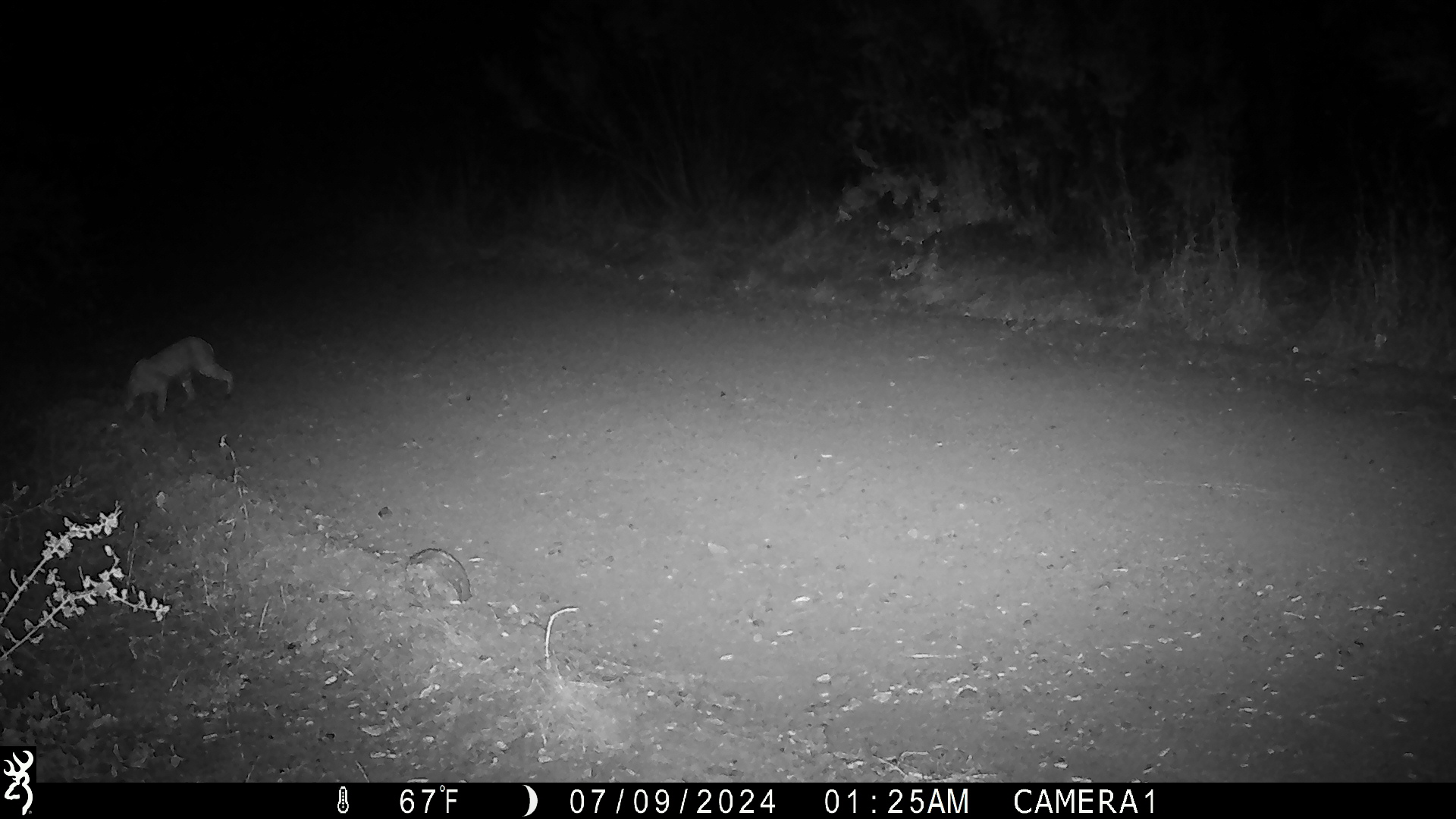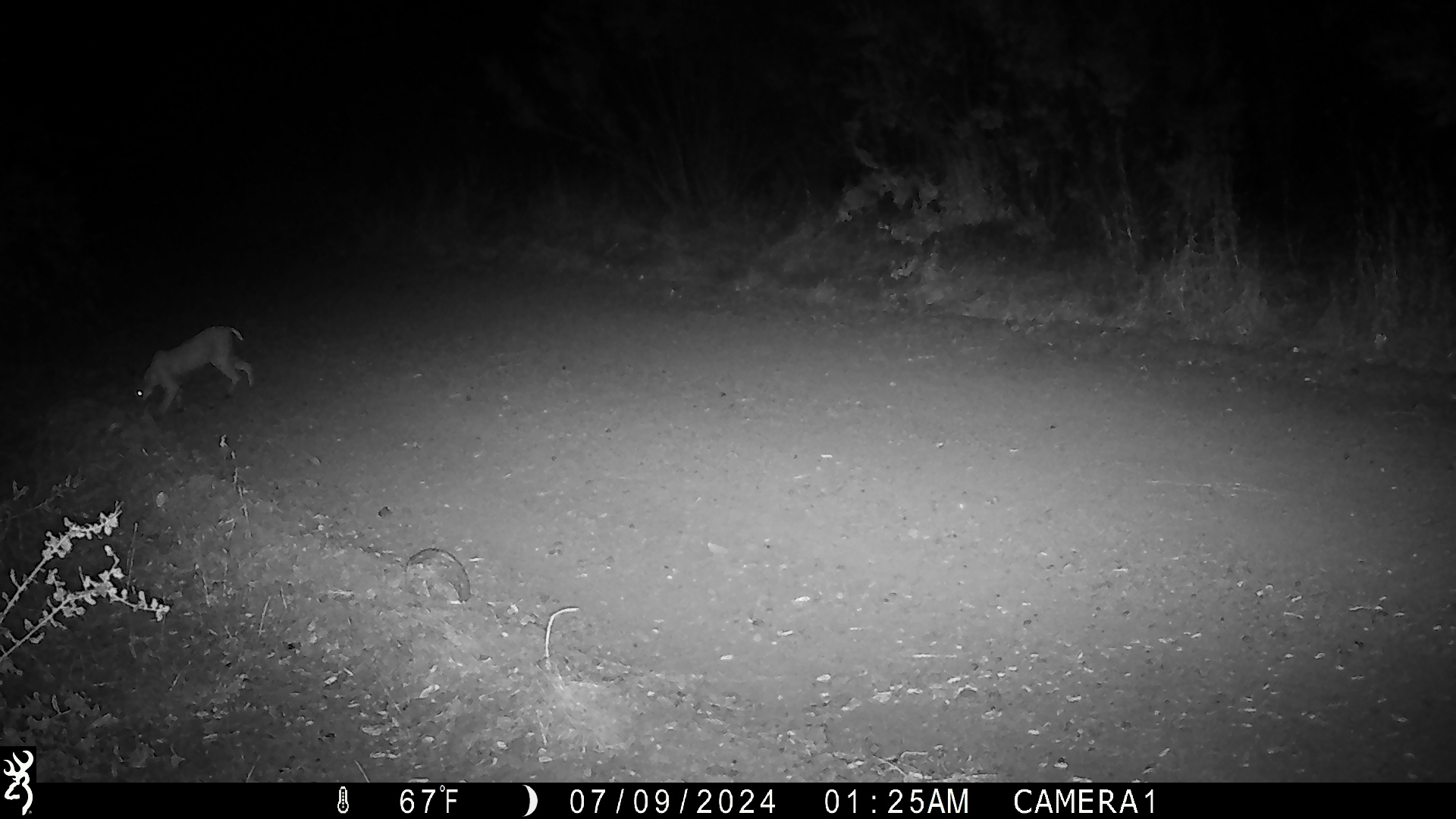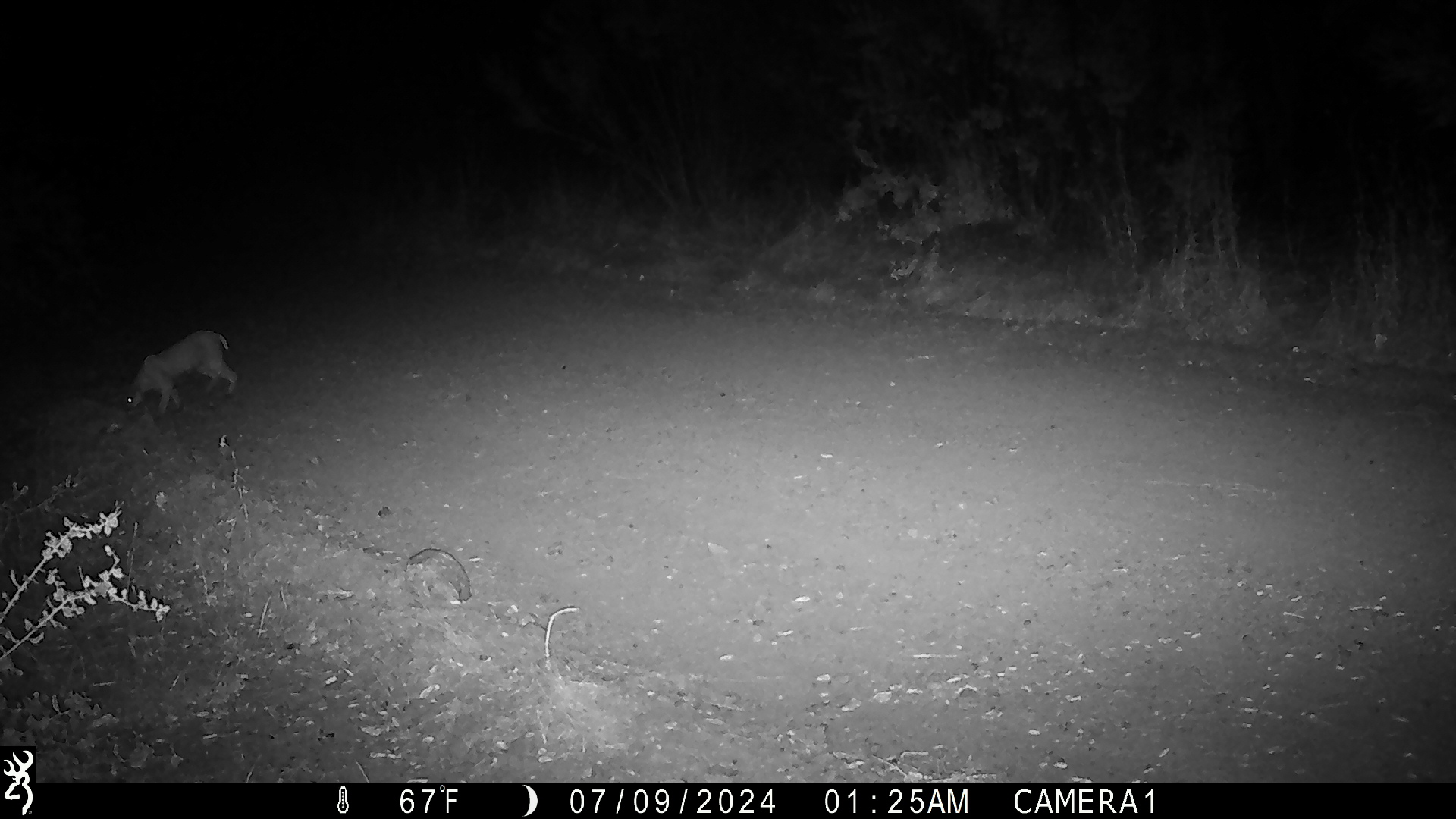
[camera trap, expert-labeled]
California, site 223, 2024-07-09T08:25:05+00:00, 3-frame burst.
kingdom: Animalia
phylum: Chordata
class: Mammalia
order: Carnivora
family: Felidae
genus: Lynx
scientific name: Lynx rufus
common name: bobcat